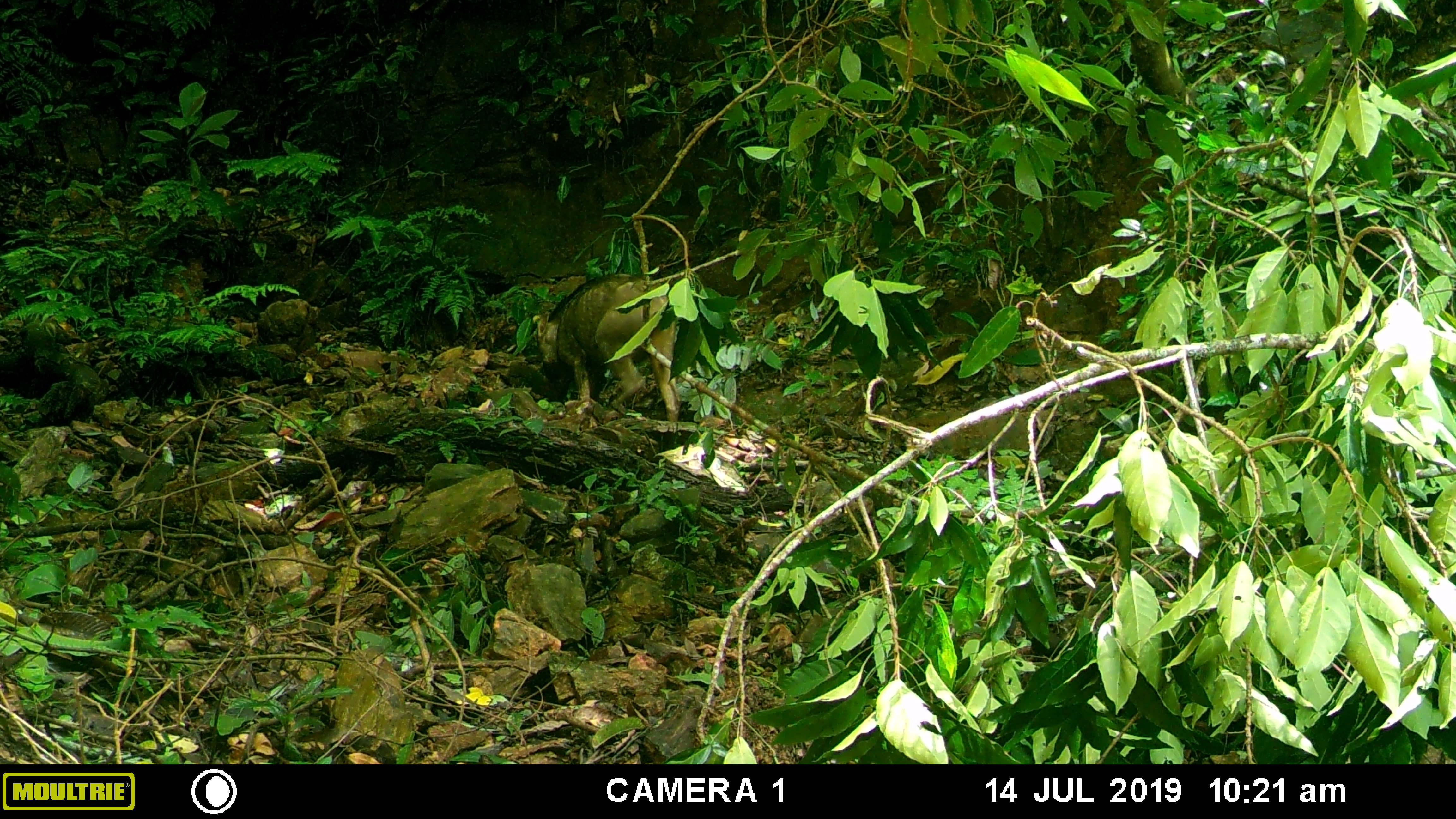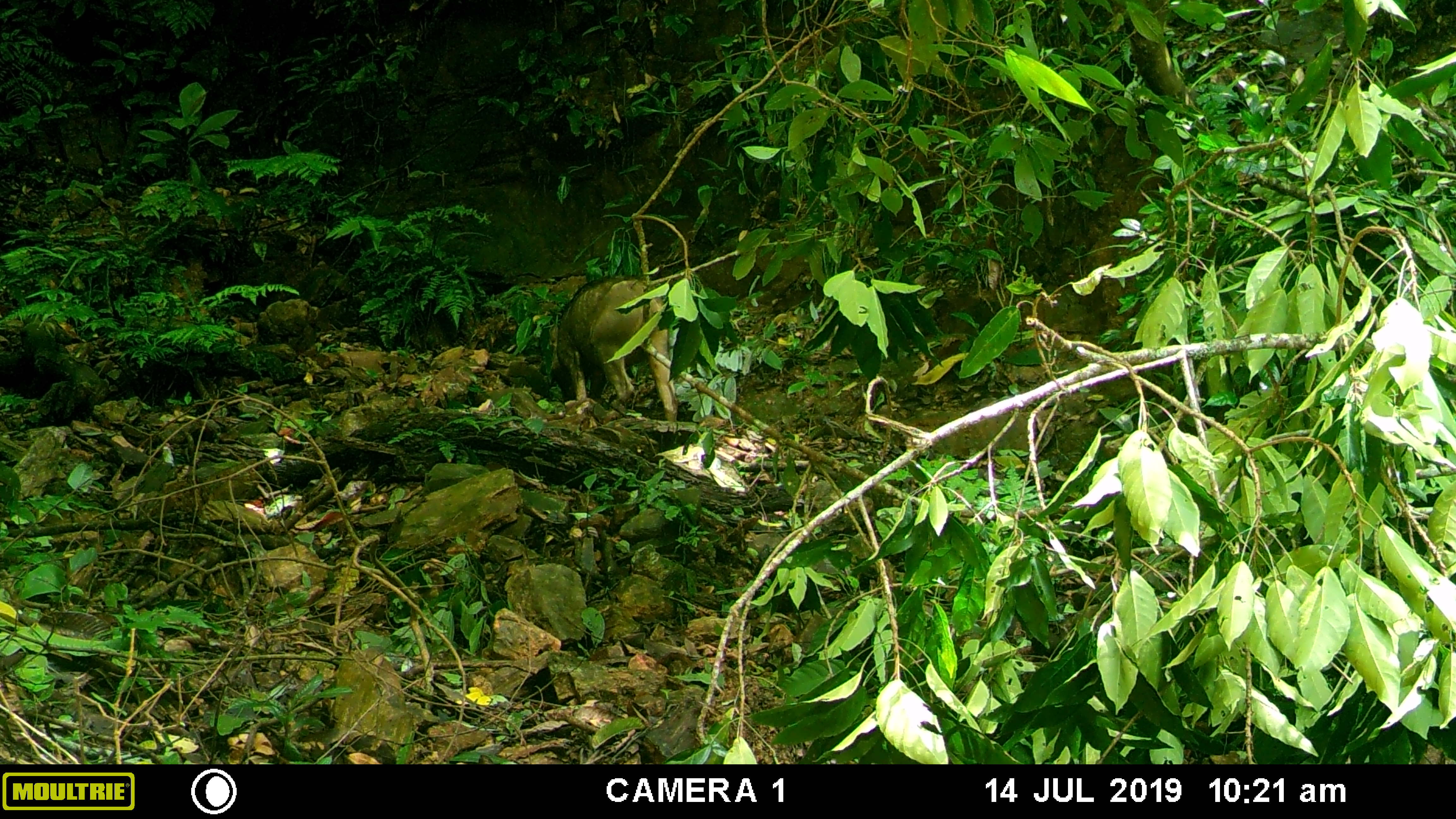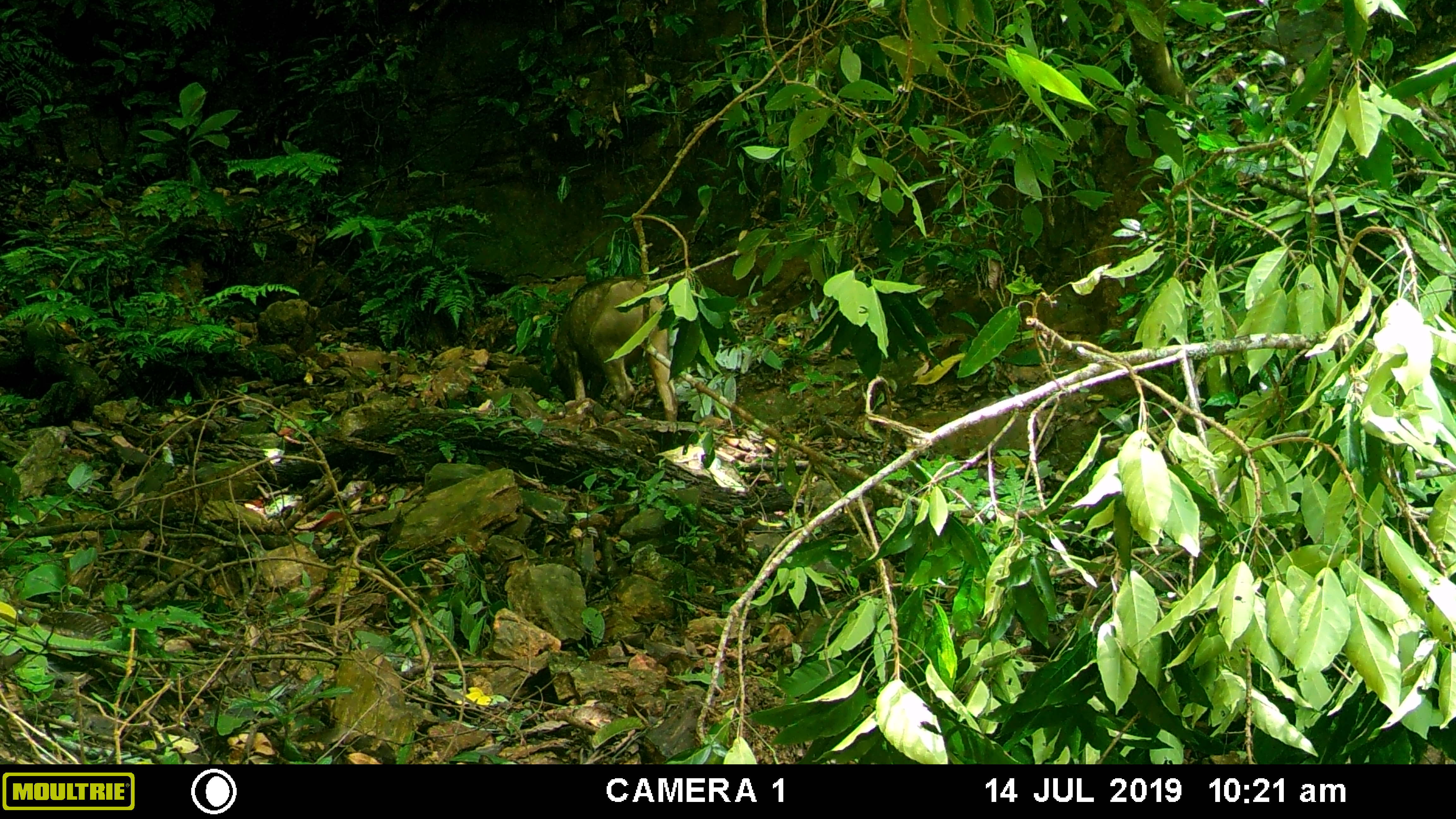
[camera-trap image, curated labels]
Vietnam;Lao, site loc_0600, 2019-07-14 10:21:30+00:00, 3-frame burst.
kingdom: Animalia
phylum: Chordata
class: Mammalia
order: Artiodactyla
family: Suidae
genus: Sus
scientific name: Sus scrofa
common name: eurasian wild pig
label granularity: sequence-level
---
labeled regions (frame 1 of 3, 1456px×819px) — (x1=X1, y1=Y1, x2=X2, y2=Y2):
eurasian wild pig: (x1=536, y1=273, x2=681, y2=422)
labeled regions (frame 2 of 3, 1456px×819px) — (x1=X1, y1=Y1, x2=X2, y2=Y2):
eurasian wild pig: (x1=547, y1=274, x2=677, y2=420)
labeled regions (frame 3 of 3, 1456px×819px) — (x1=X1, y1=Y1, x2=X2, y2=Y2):
eurasian wild pig: (x1=551, y1=276, x2=678, y2=421)